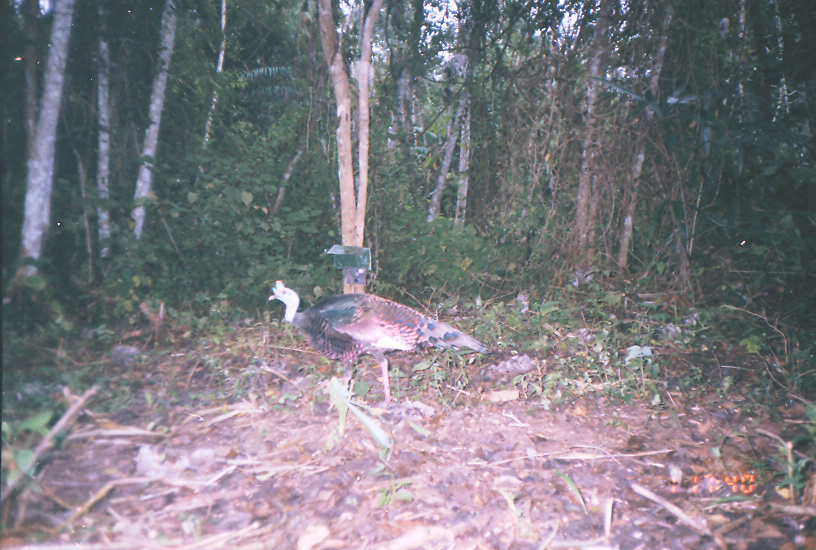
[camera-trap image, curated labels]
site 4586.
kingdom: Animalia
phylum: Chordata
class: Aves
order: Galliformes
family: Phasianidae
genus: Meleagris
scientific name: Meleagris ocellata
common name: ocellated turkey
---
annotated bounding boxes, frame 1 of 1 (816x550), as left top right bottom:
meleagris ocellata: 267 279 492 406